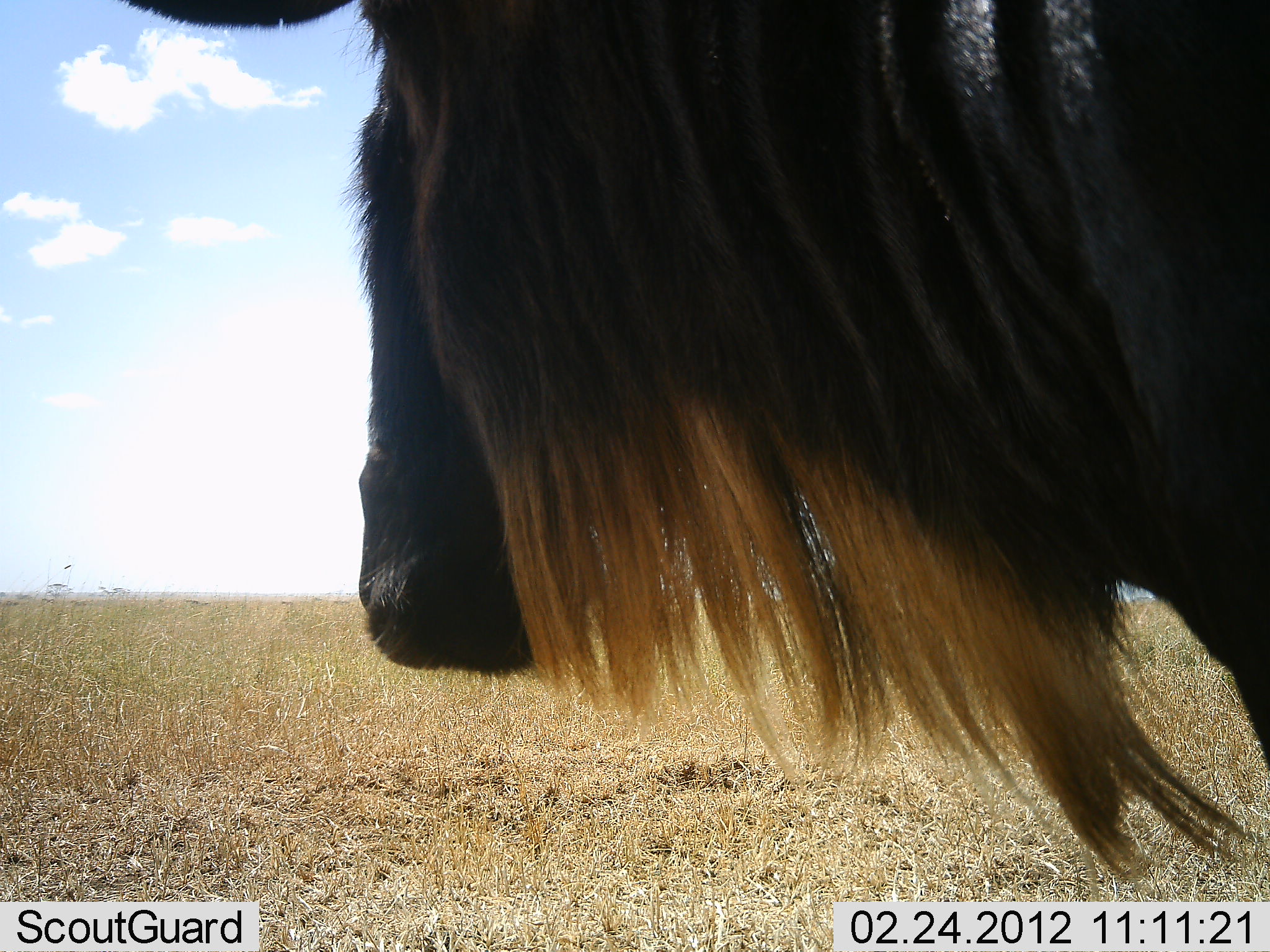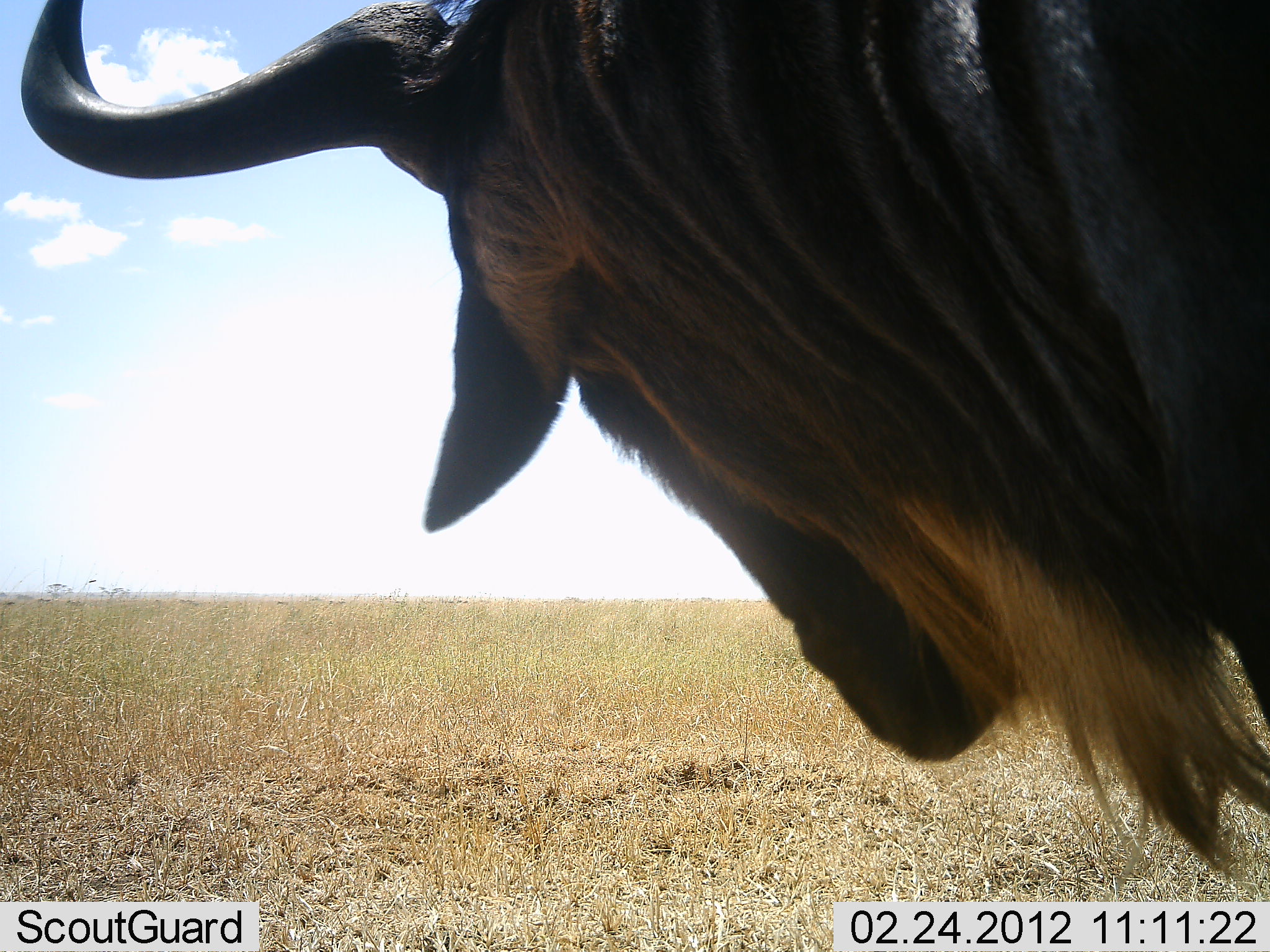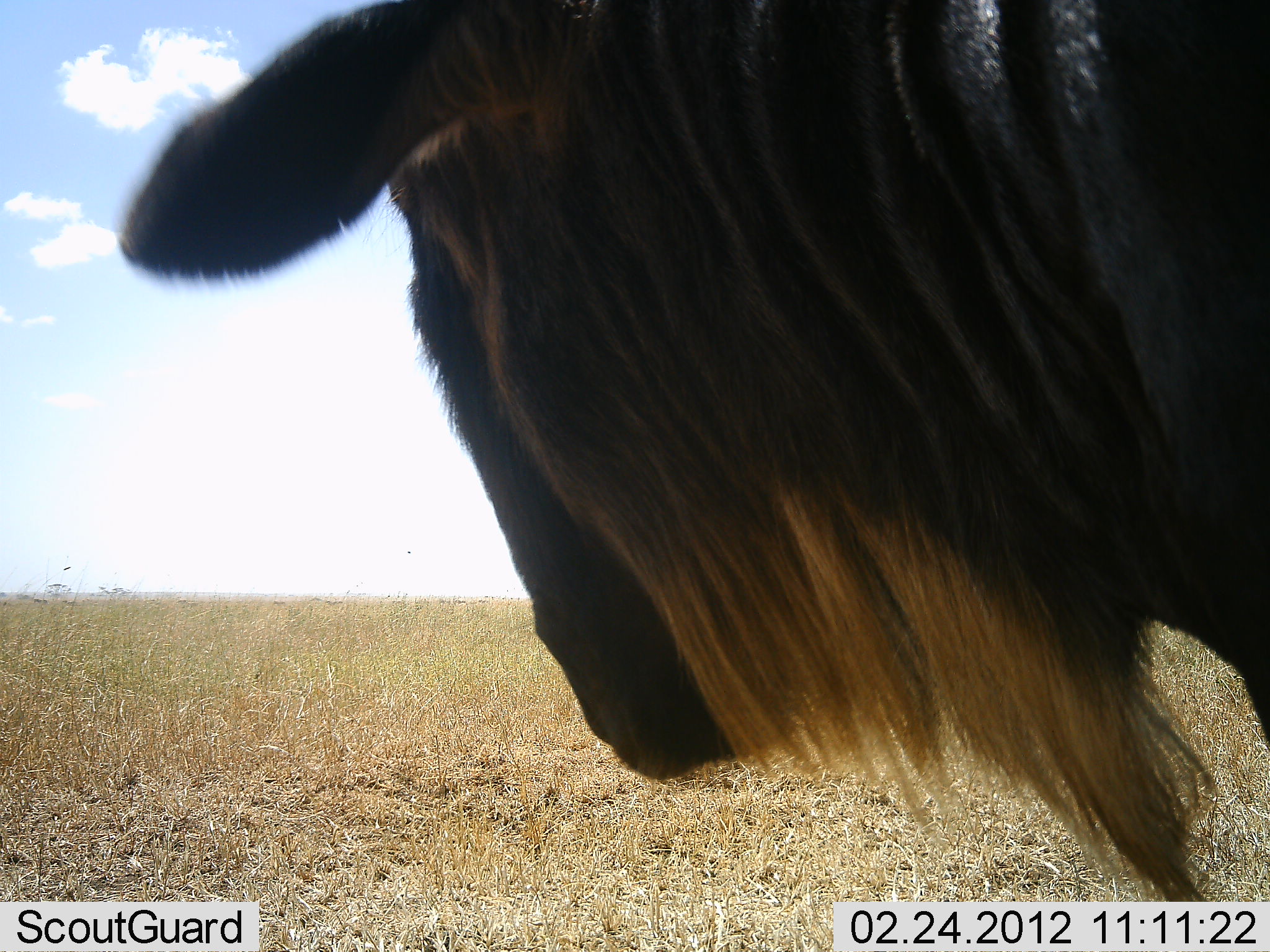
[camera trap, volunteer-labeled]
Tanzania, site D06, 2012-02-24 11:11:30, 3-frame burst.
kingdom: Animalia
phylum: Chordata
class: Mammalia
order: Artiodactyla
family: Bovidae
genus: Connochaetes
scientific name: Connochaetes taurinus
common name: blue wildebeest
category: wildebeest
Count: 1.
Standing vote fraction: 93%.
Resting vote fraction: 7%.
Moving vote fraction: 0%.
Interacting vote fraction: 0%.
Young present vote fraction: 0%.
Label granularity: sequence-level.